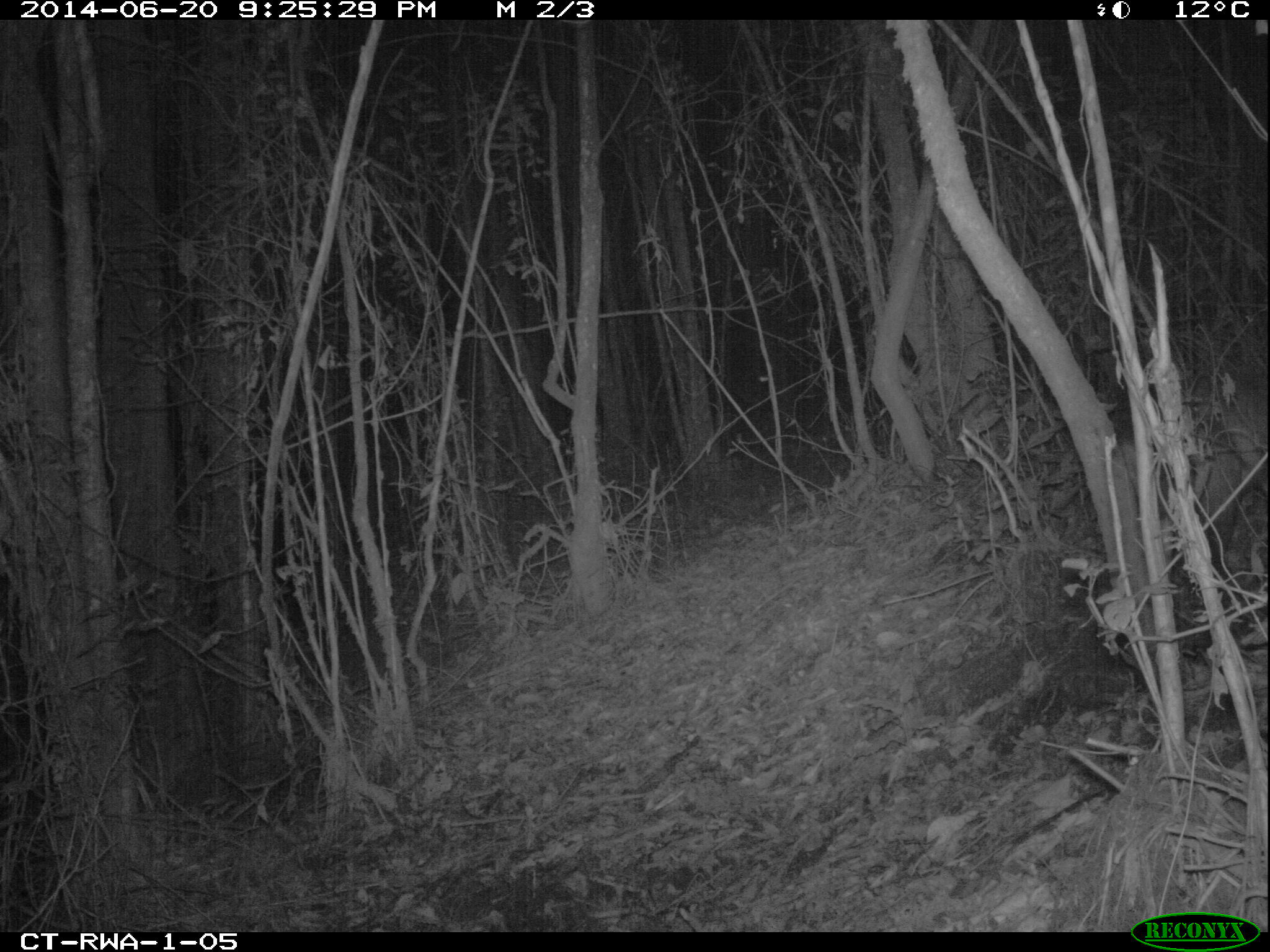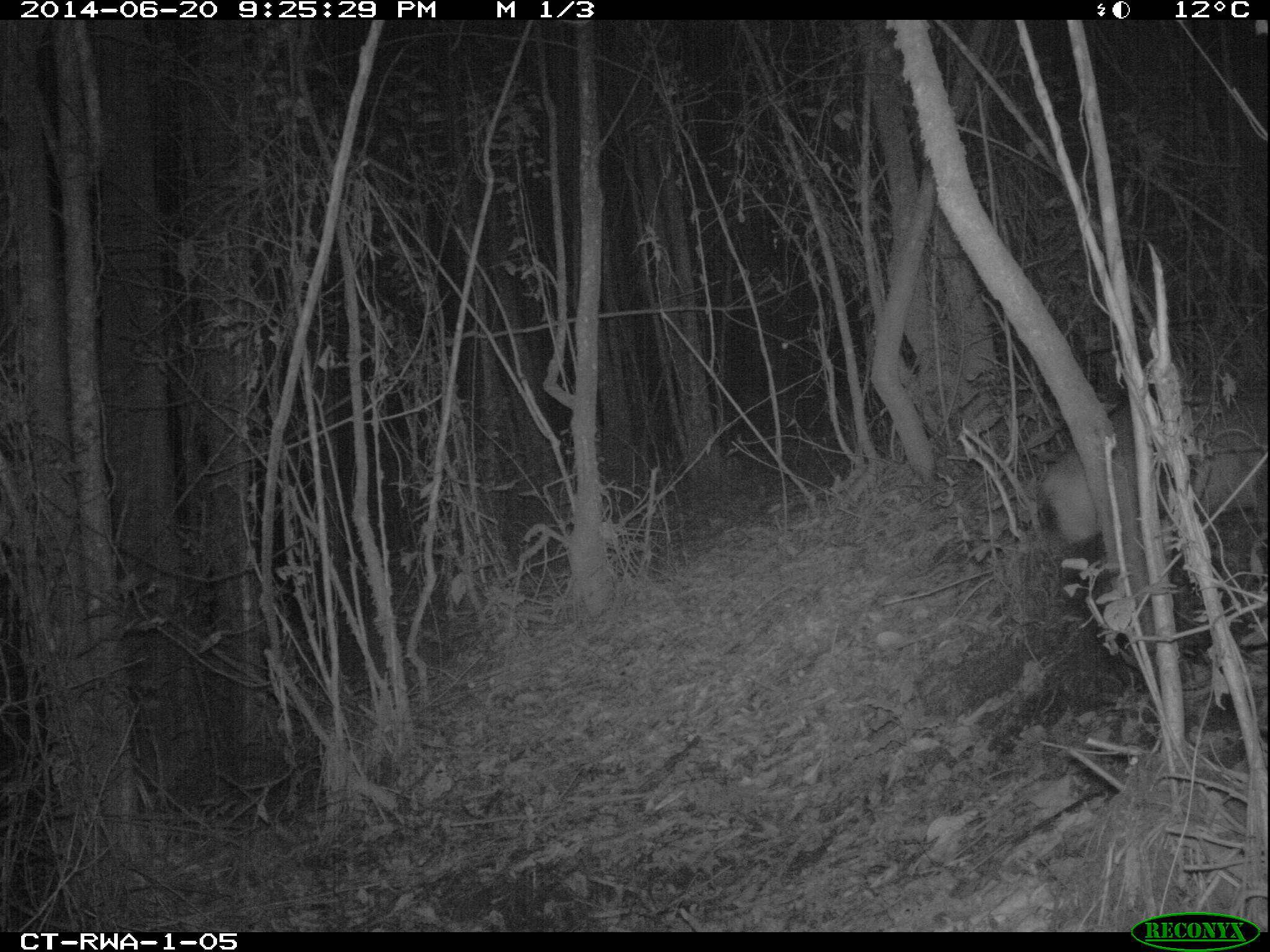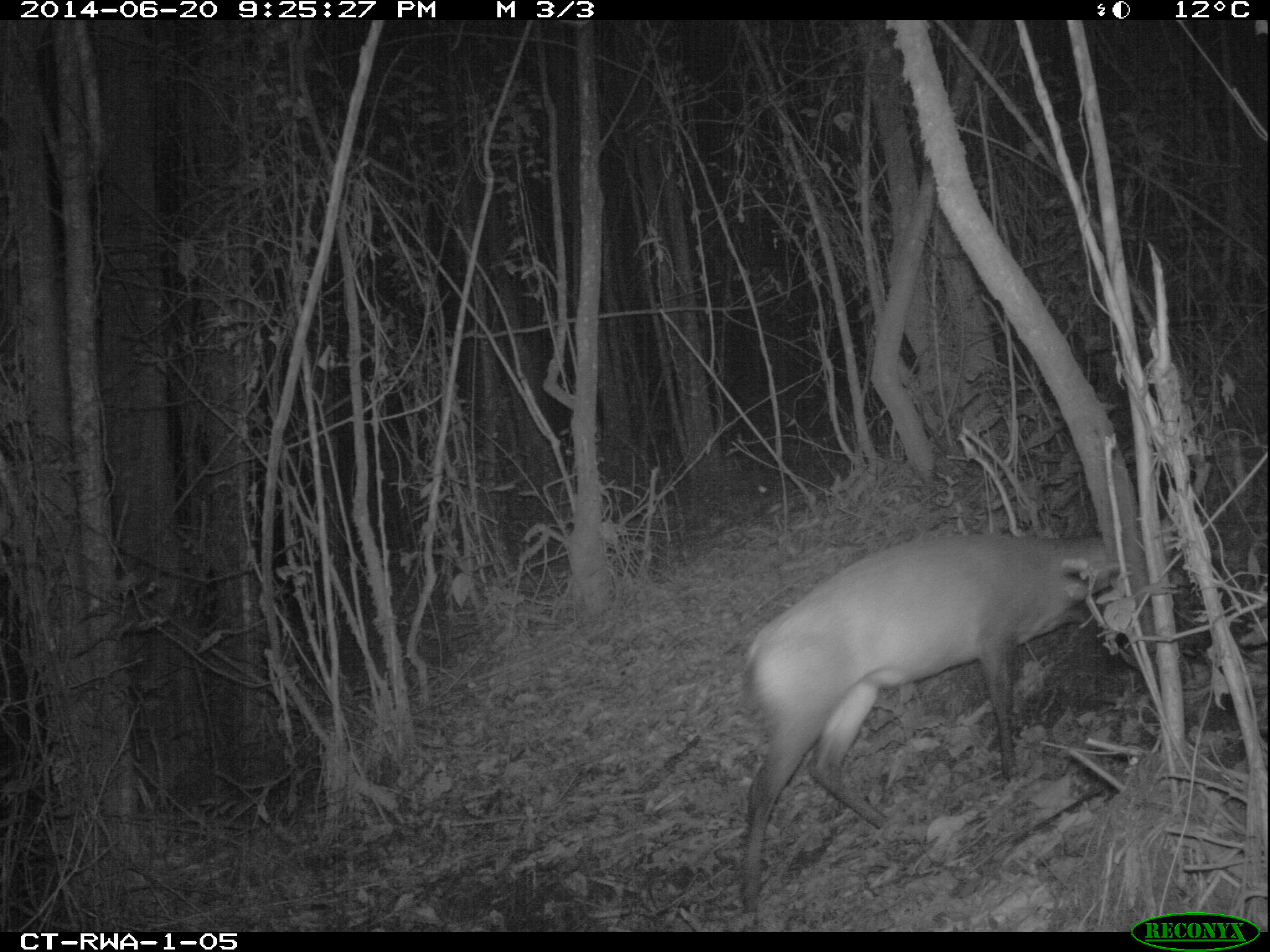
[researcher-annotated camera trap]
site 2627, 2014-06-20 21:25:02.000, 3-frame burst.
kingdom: Animalia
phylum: Chordata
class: Mammalia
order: Artiodactyla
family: Bovidae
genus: Cephalophus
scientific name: Cephalophus nigrifrons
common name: black-fronted duiker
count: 1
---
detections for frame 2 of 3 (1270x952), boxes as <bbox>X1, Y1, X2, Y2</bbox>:
cephalophus nigrifrons: <bbox>1038, 399, 1268, 549</bbox>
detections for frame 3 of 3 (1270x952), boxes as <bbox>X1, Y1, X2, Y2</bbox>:
cephalophus nigrifrons: <bbox>741, 527, 1174, 915</bbox>